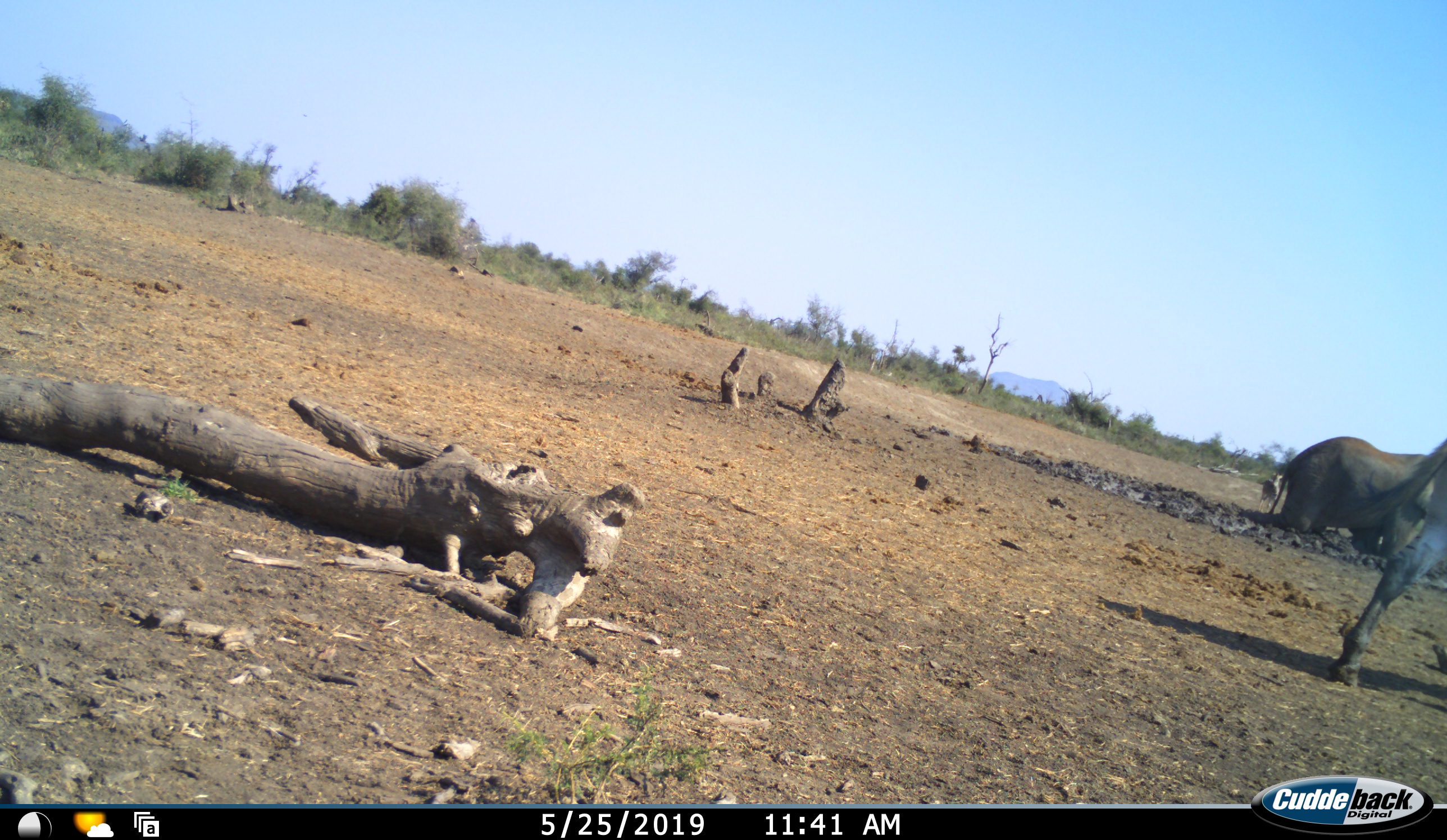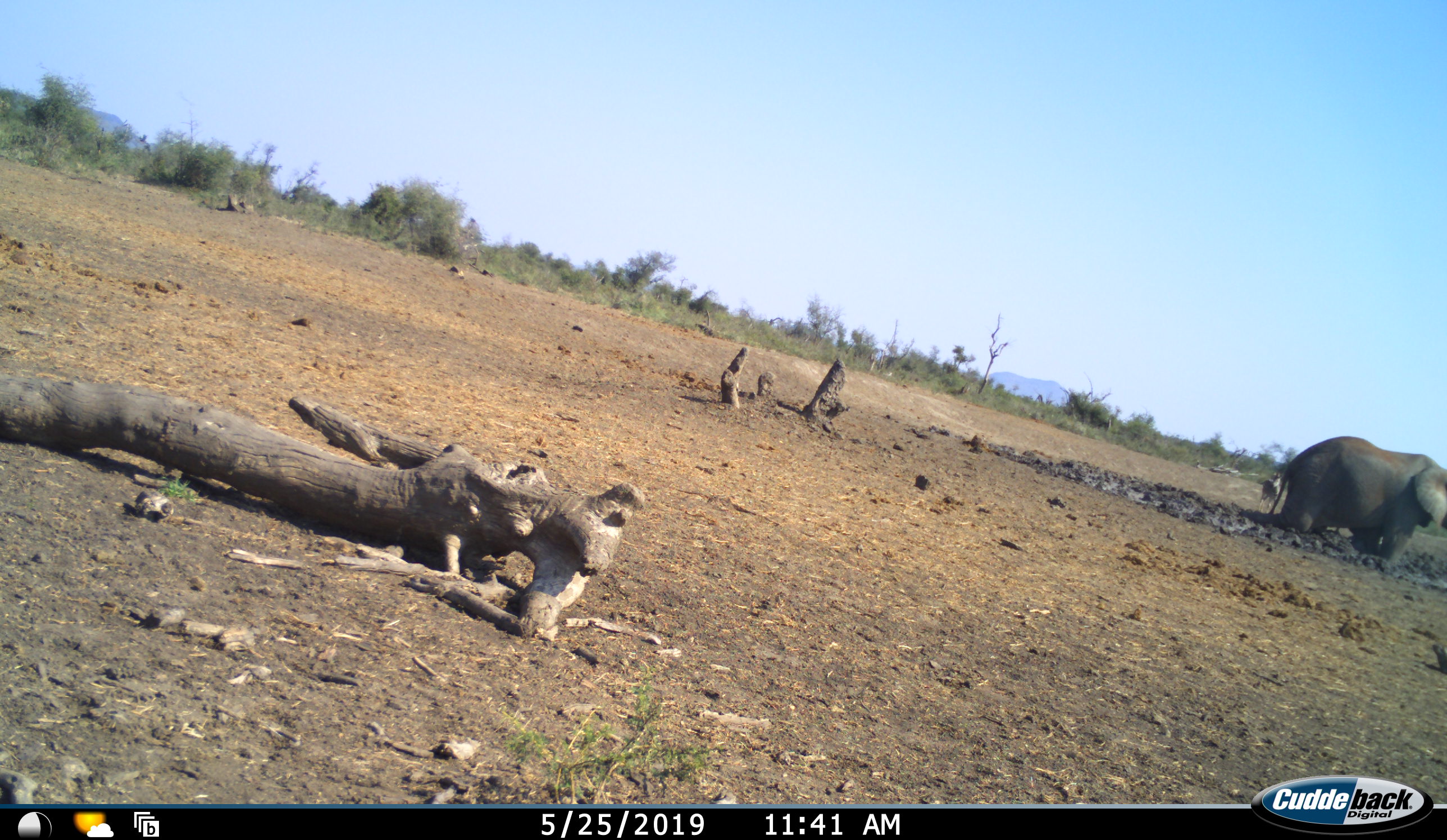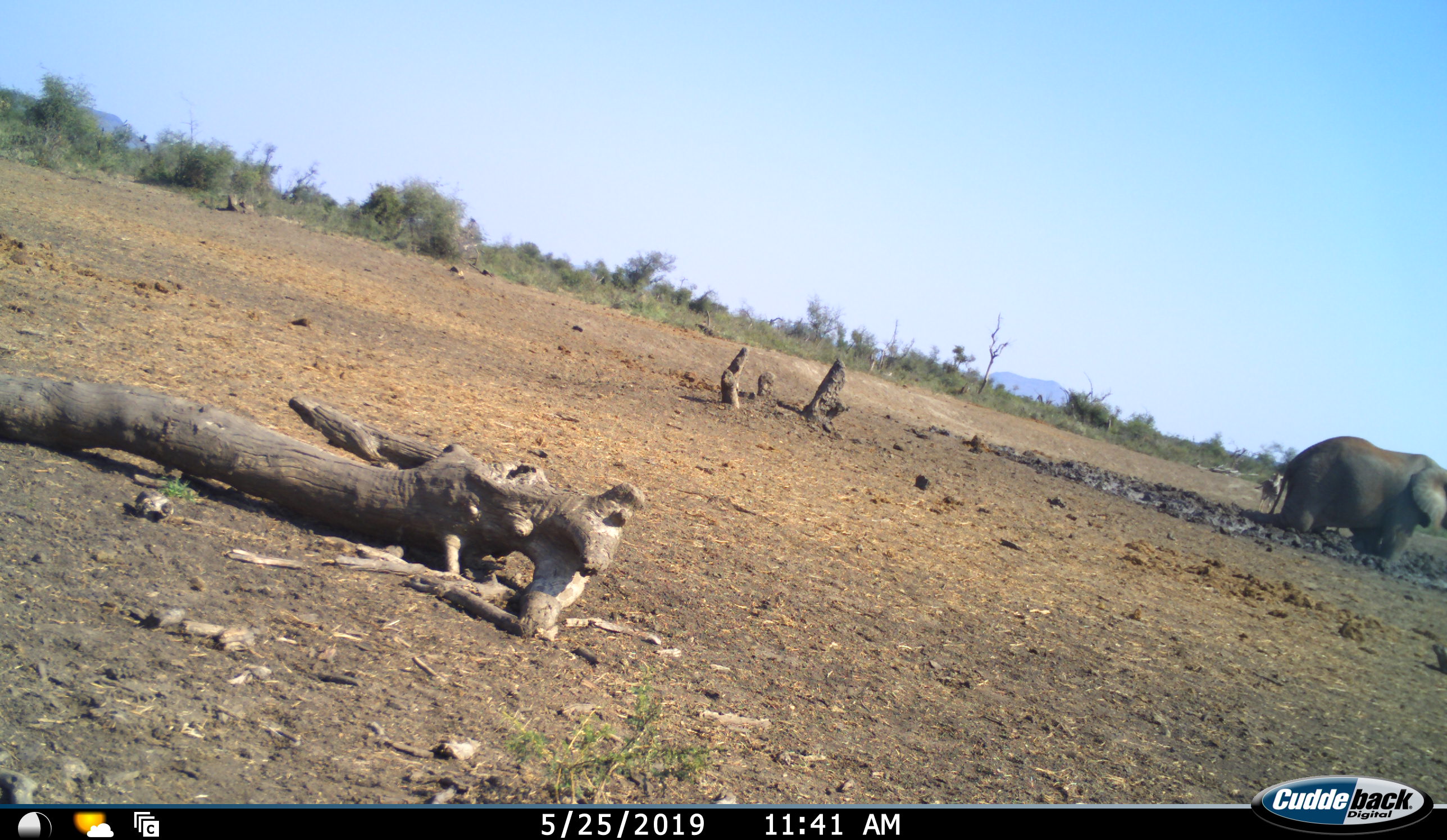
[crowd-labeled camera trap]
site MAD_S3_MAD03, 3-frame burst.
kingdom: Animalia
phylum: Chordata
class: Mammalia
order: Proboscidea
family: Elephantidae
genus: Loxodonta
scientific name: Loxodonta africana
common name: african bush elephant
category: elephant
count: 1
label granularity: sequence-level